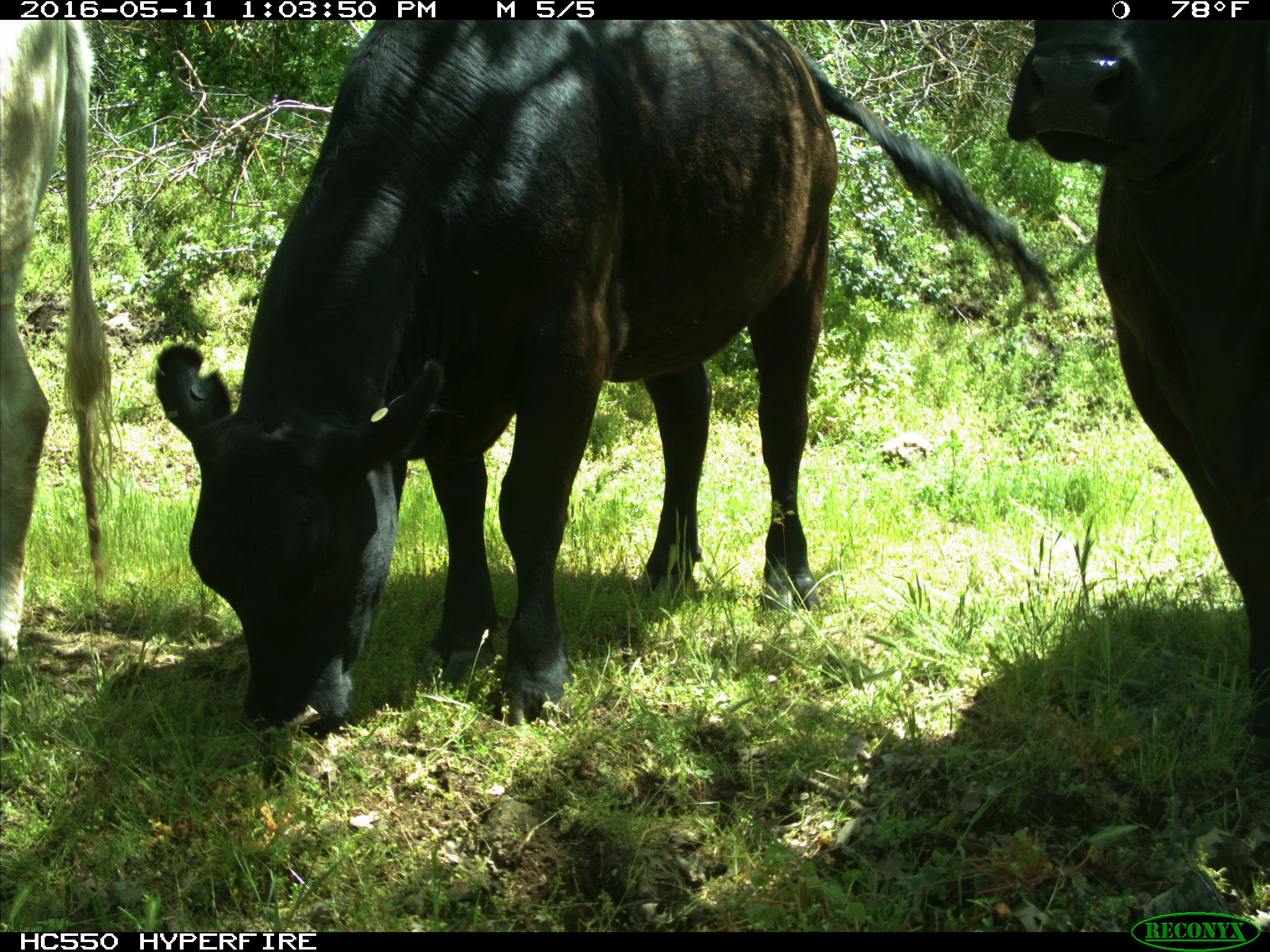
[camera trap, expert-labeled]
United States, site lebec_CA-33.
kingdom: Animalia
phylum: Chordata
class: Mammalia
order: Artiodactyla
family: Bovidae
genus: Bos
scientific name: Bos taurus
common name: domestic cow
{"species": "Bos taurus (domestic cow)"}